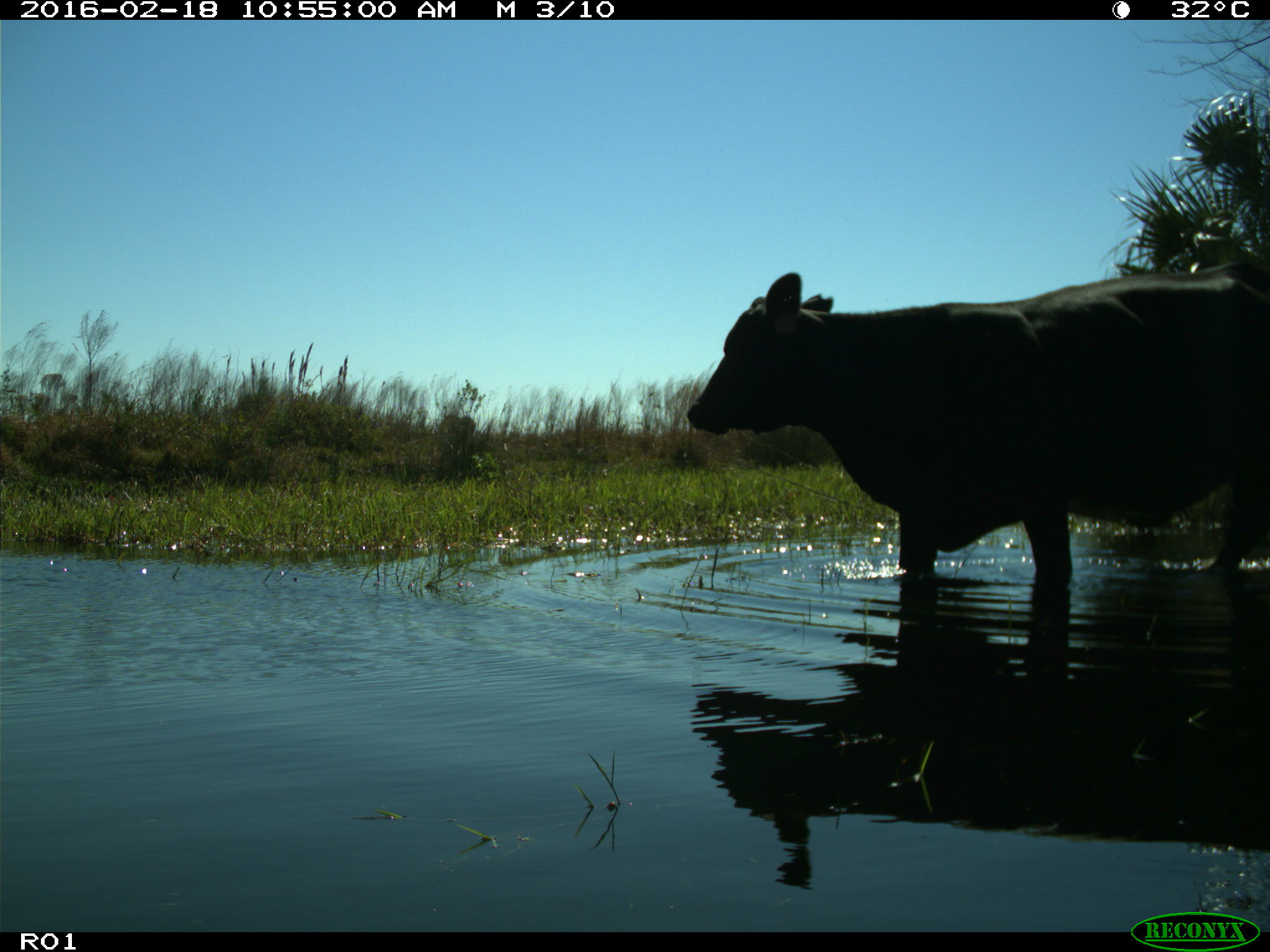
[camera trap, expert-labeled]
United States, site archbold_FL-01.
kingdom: Animalia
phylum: Chordata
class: Mammalia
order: Artiodactyla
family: Bovidae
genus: Bos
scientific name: Bos taurus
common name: domestic cow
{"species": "Bos taurus (domestic cow)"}